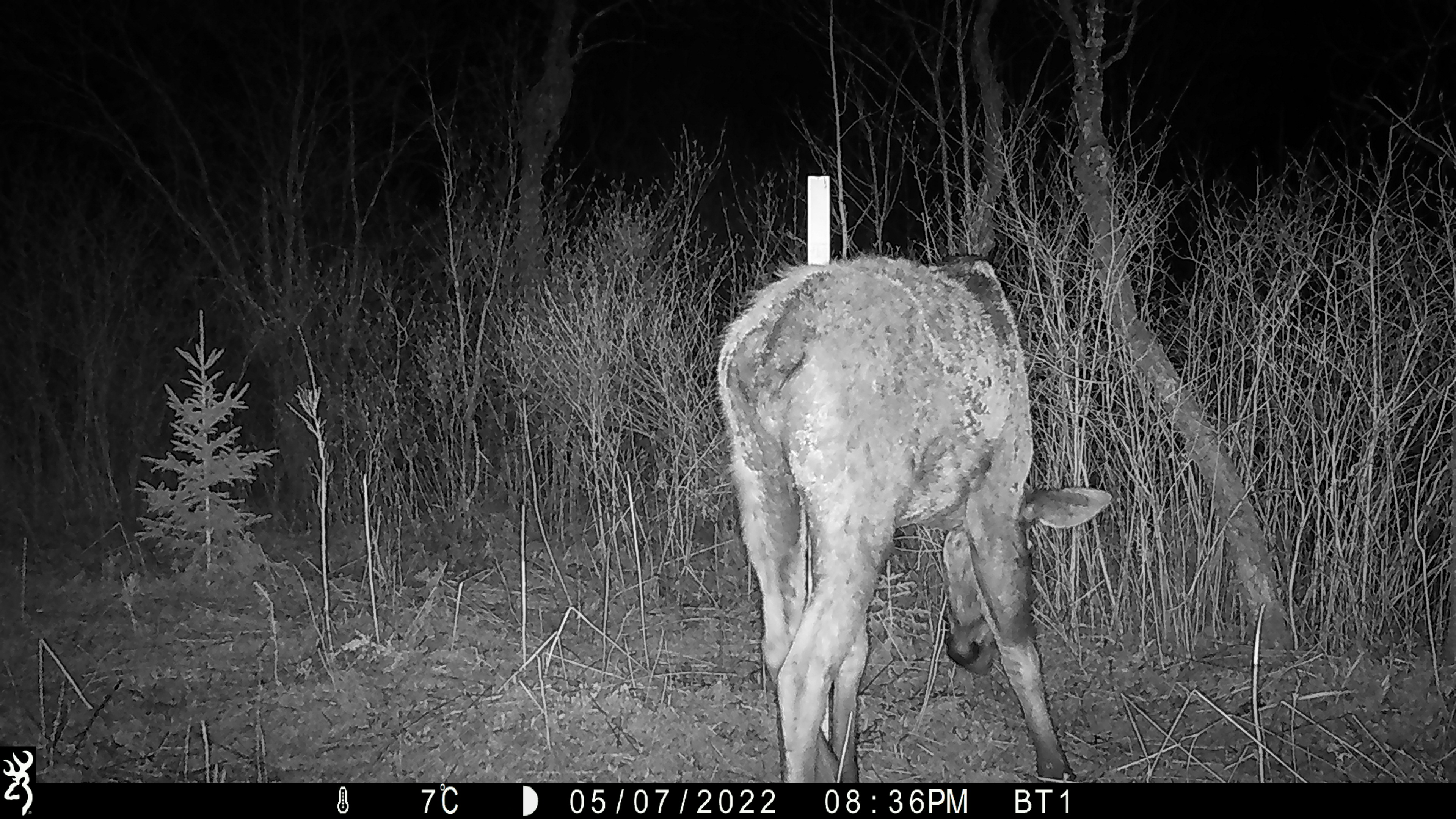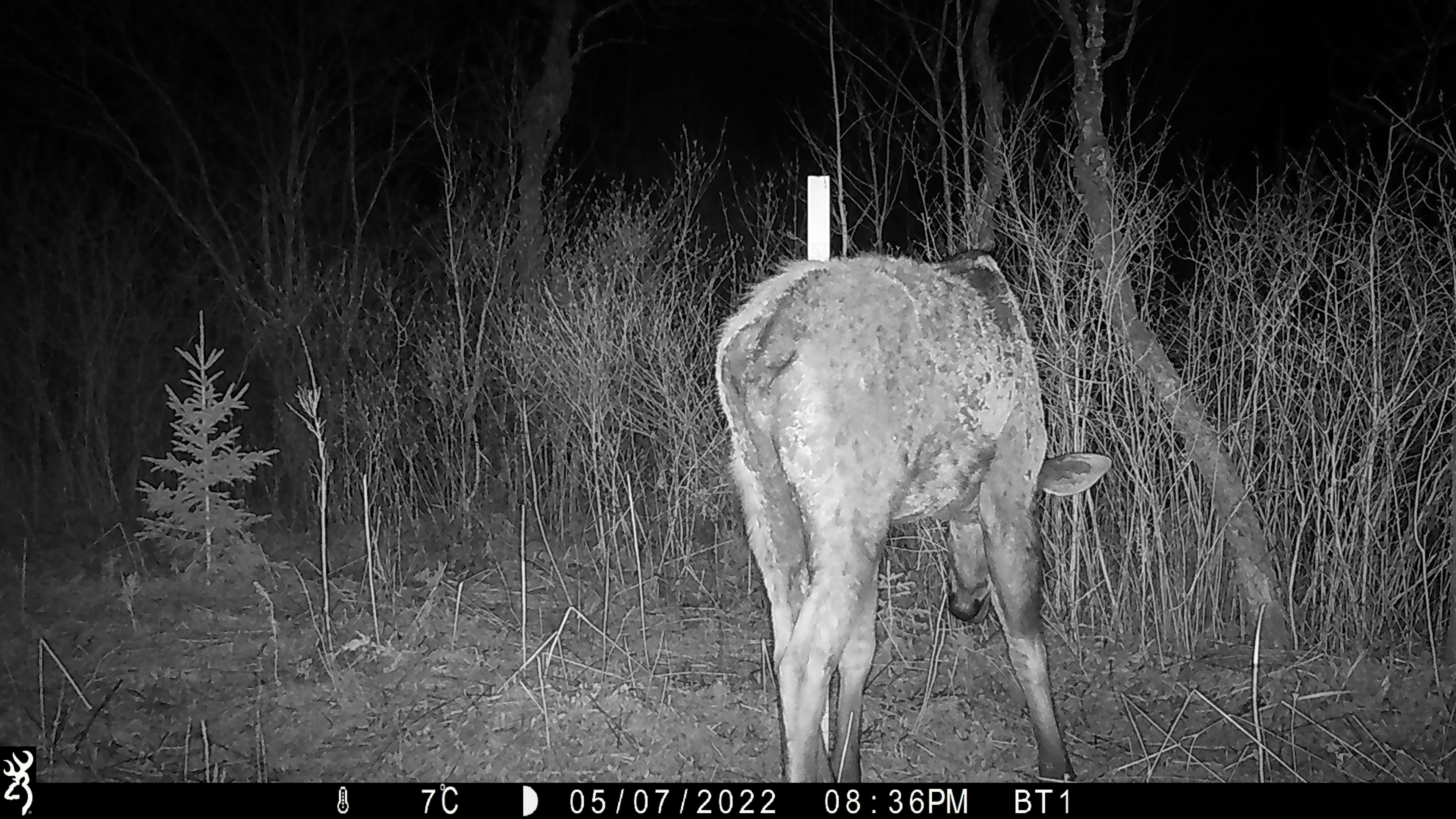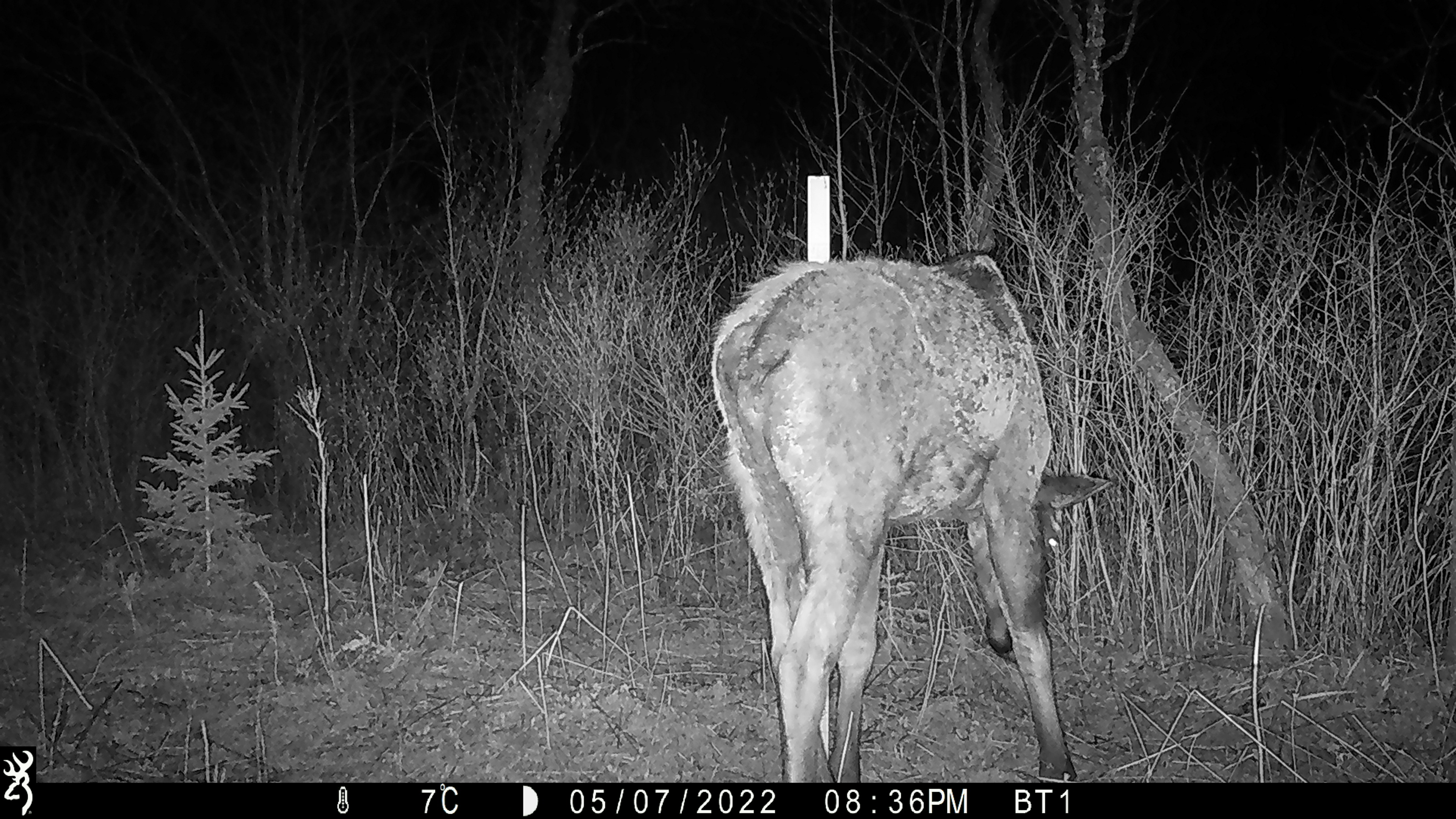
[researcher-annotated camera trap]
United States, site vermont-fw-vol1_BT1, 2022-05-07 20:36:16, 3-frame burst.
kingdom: Animalia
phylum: Chordata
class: Mammalia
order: Artiodactyla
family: Cervidae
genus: Alces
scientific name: Alces alces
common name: moose